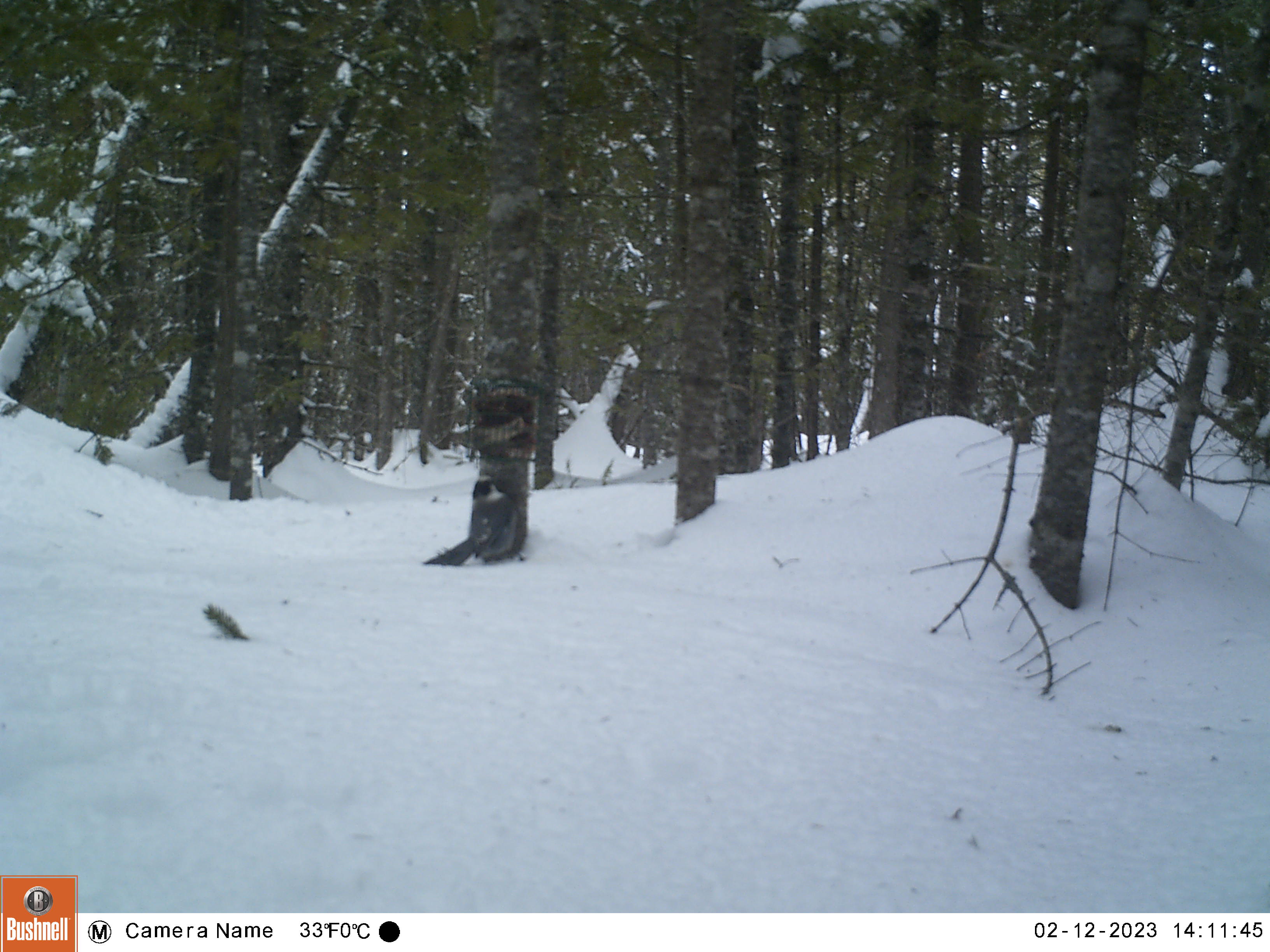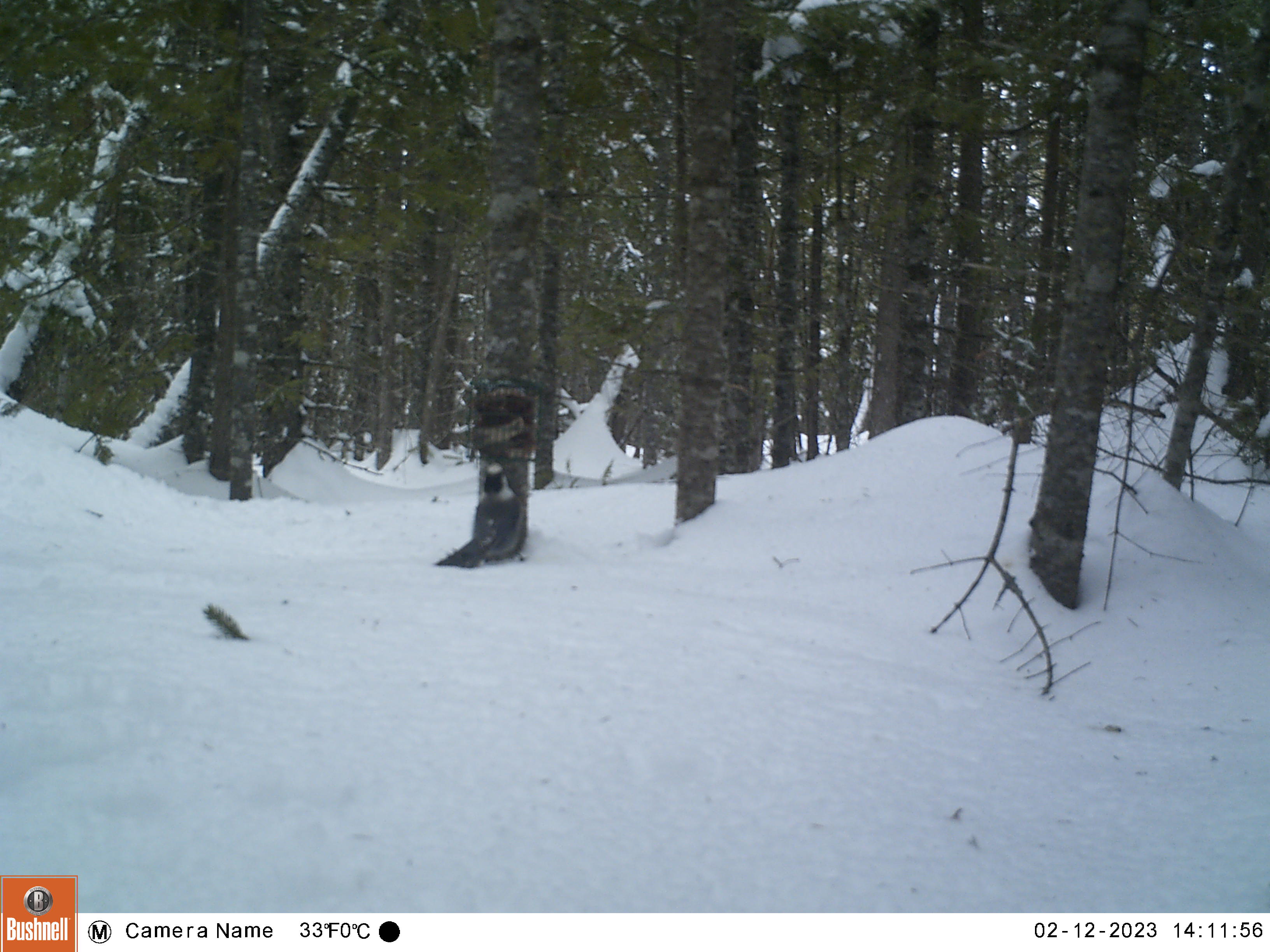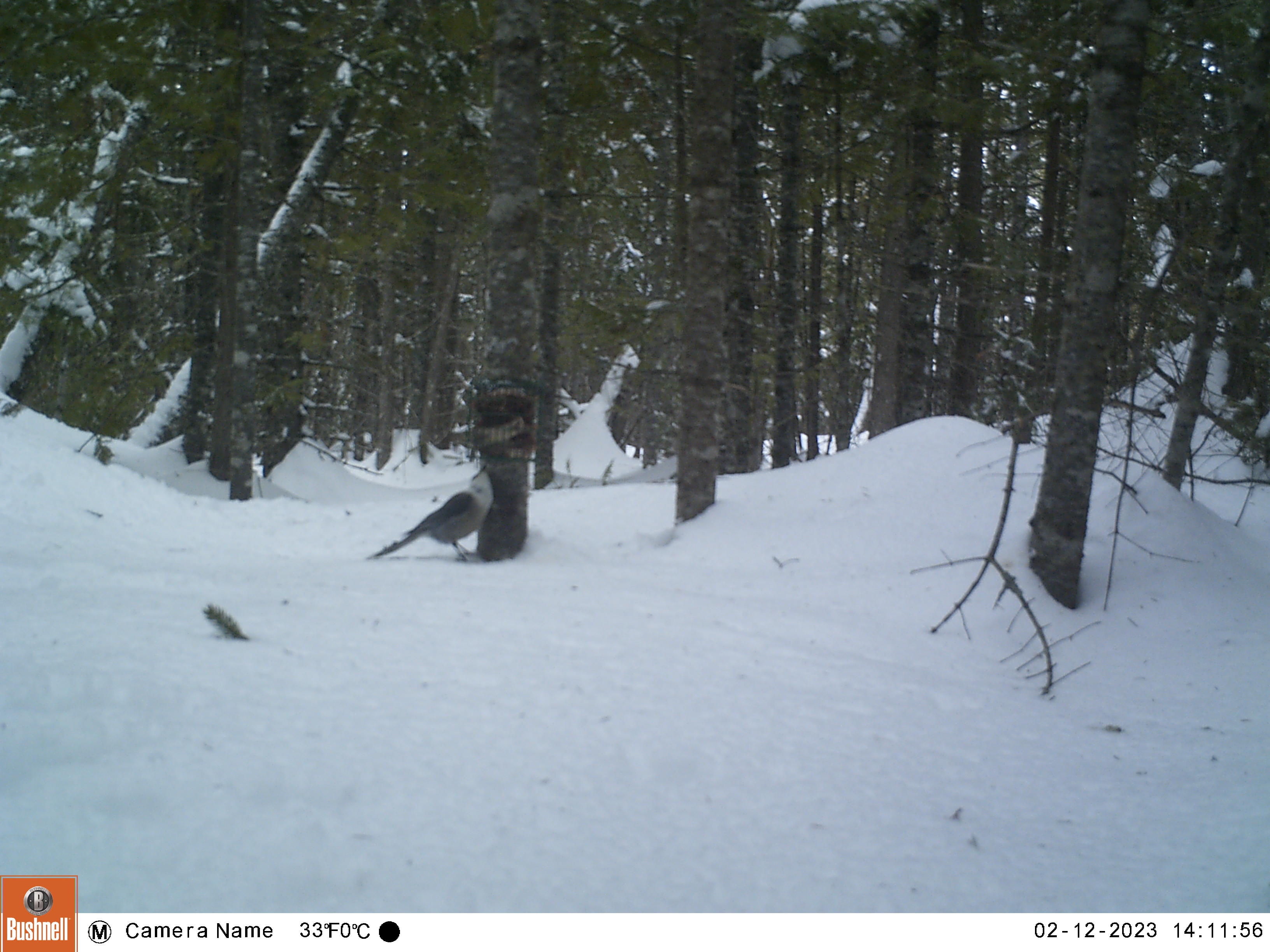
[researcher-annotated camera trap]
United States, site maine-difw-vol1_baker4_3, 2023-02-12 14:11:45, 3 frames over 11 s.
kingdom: Animalia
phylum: Chordata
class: Aves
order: Passeriformes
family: Corvidae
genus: Perisoreus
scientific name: Perisoreus canadensis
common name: canada jay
Canada jay (Perisoreus canadensis).